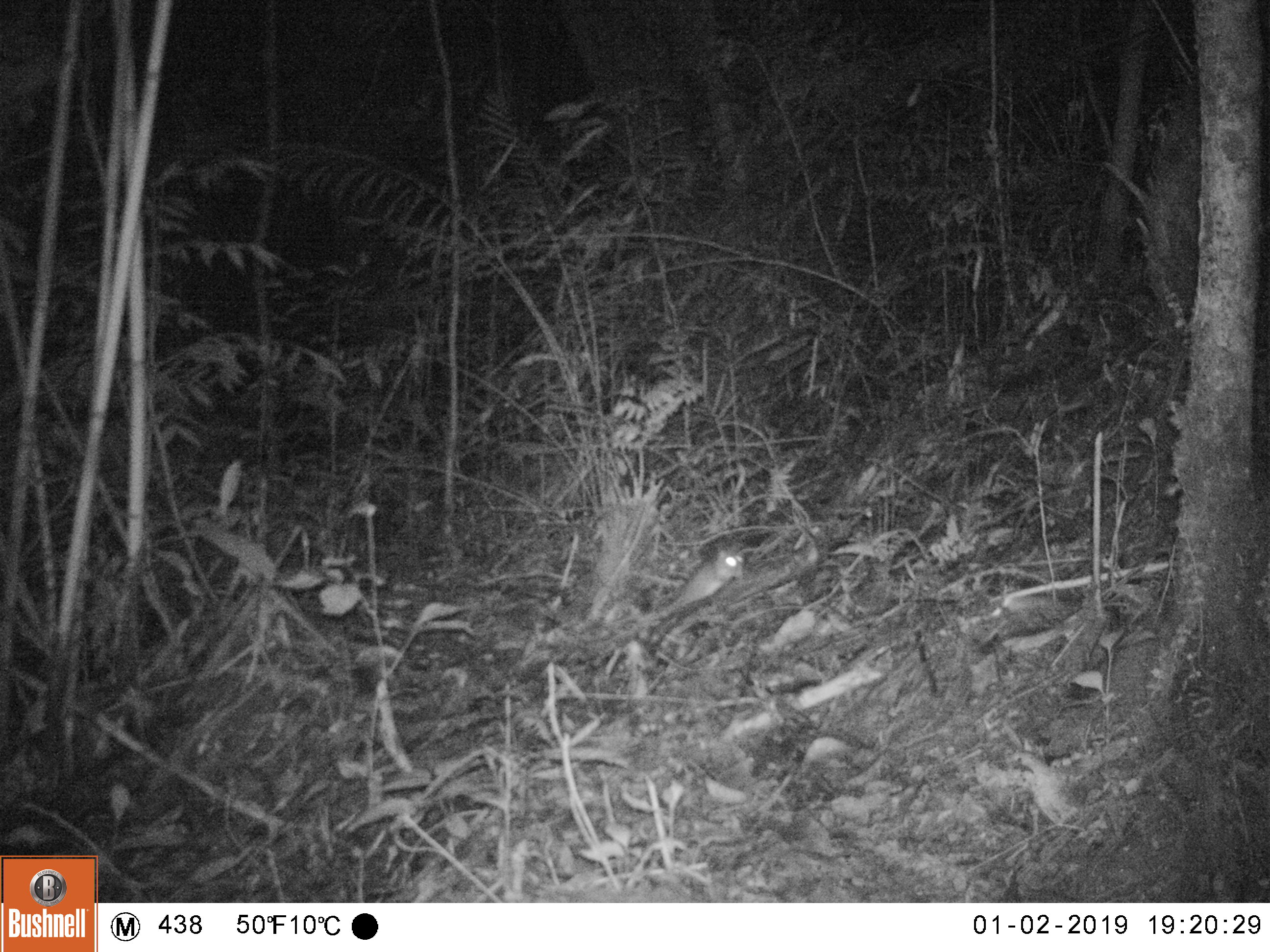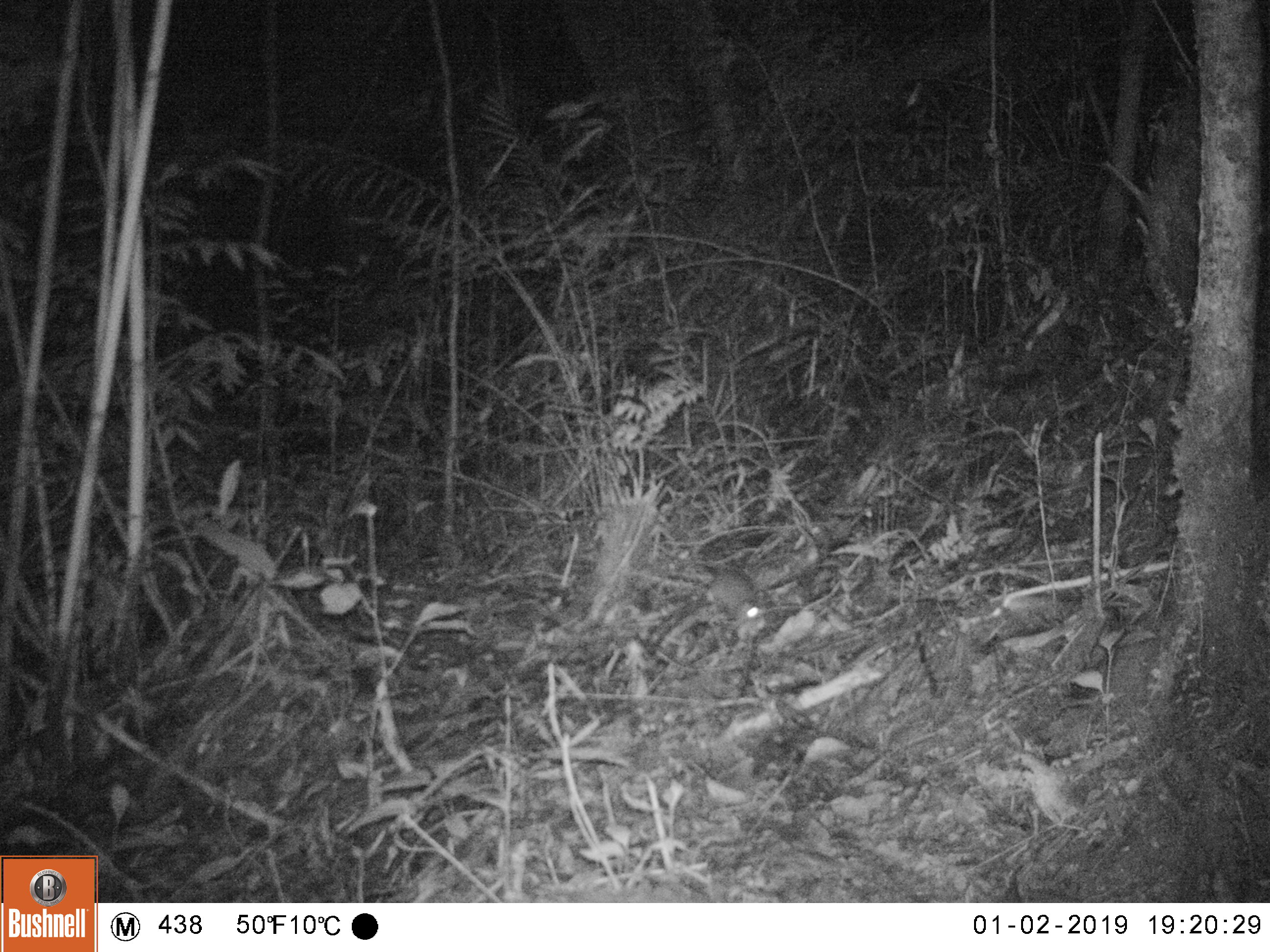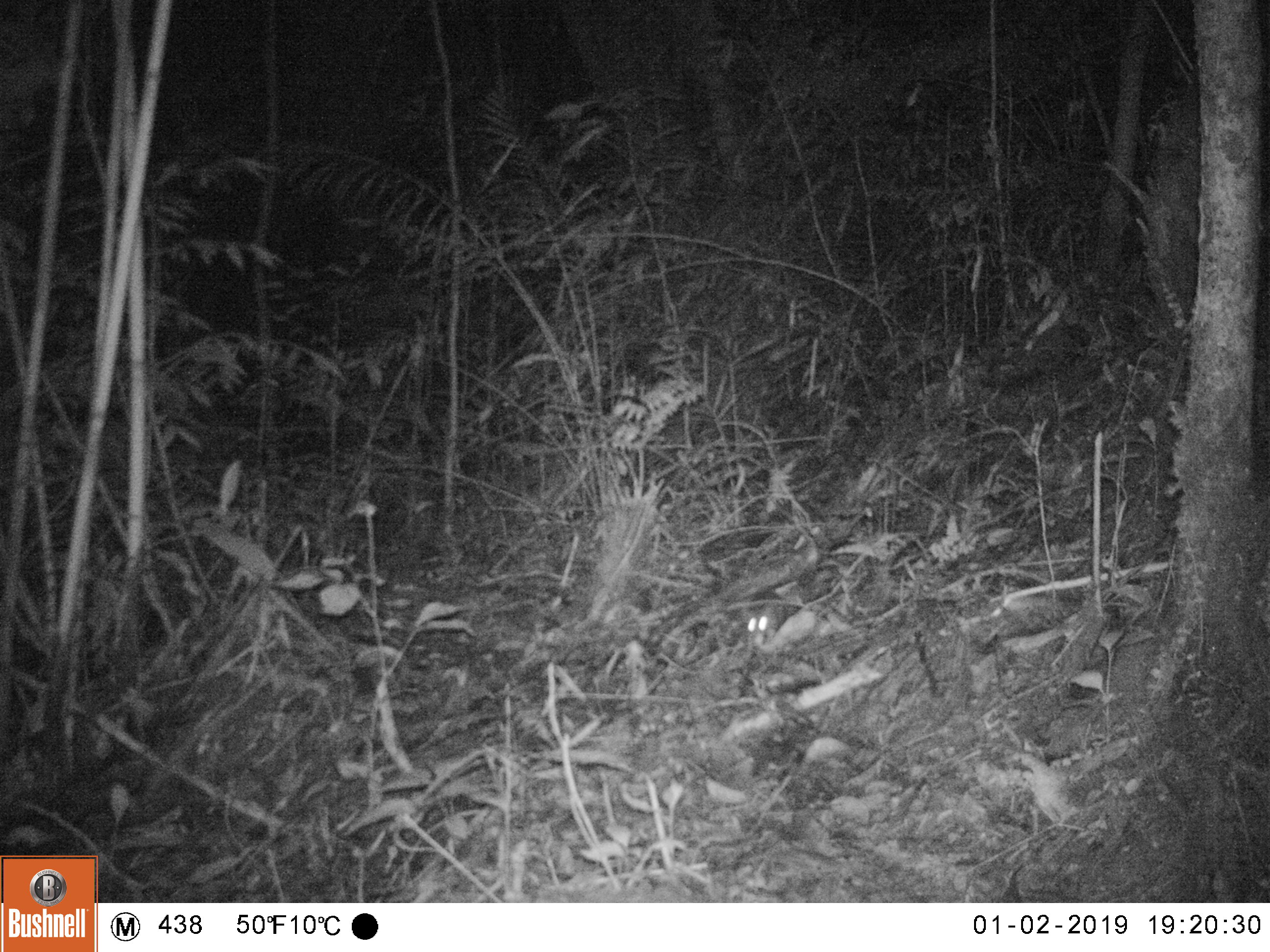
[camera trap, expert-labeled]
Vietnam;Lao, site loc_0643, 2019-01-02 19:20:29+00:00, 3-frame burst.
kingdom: Animalia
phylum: Chordata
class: Mammalia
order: Rodentia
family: Muridae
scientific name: Muridae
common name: old-world mice and rats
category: unidentified murid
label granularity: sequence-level